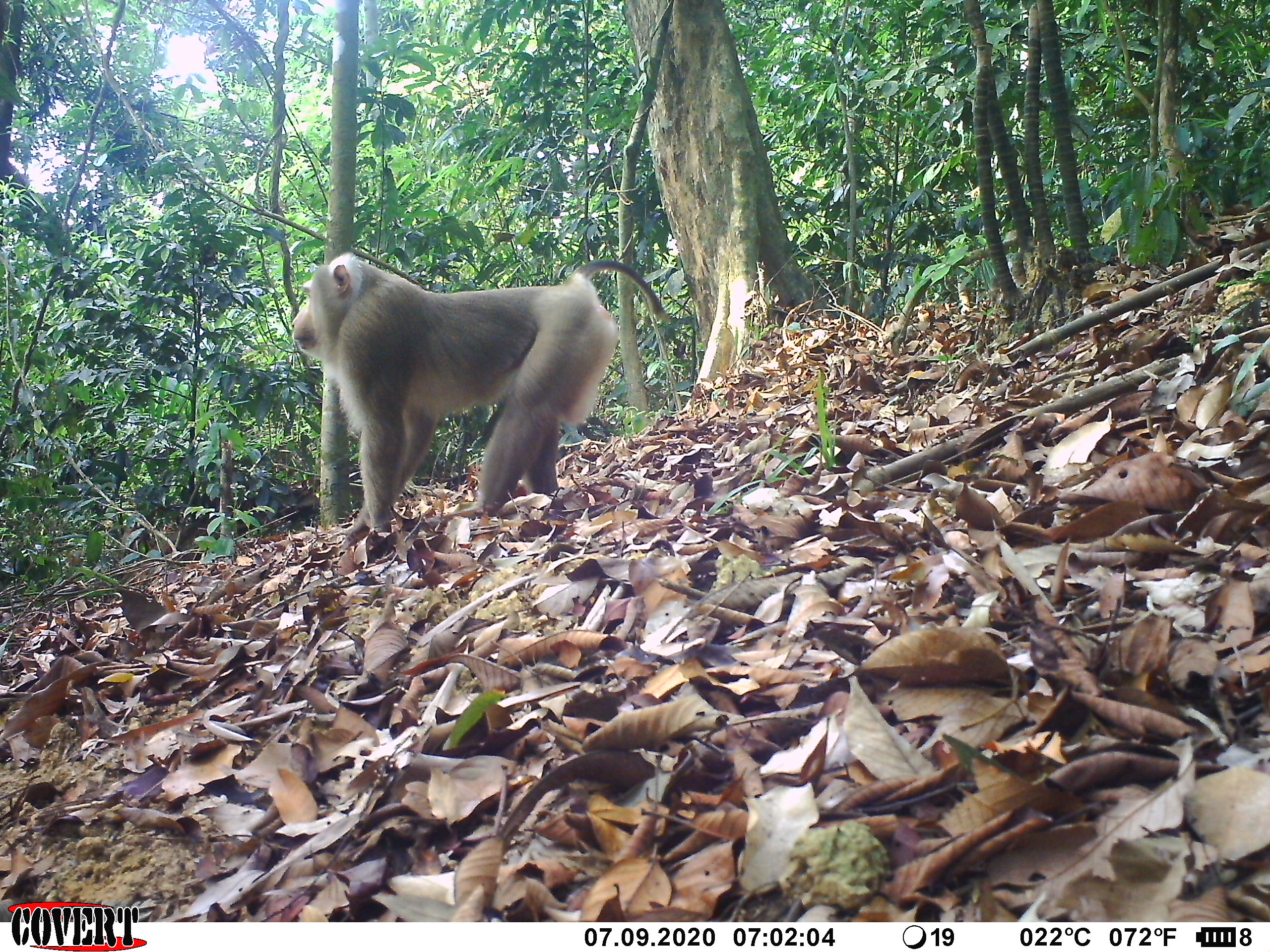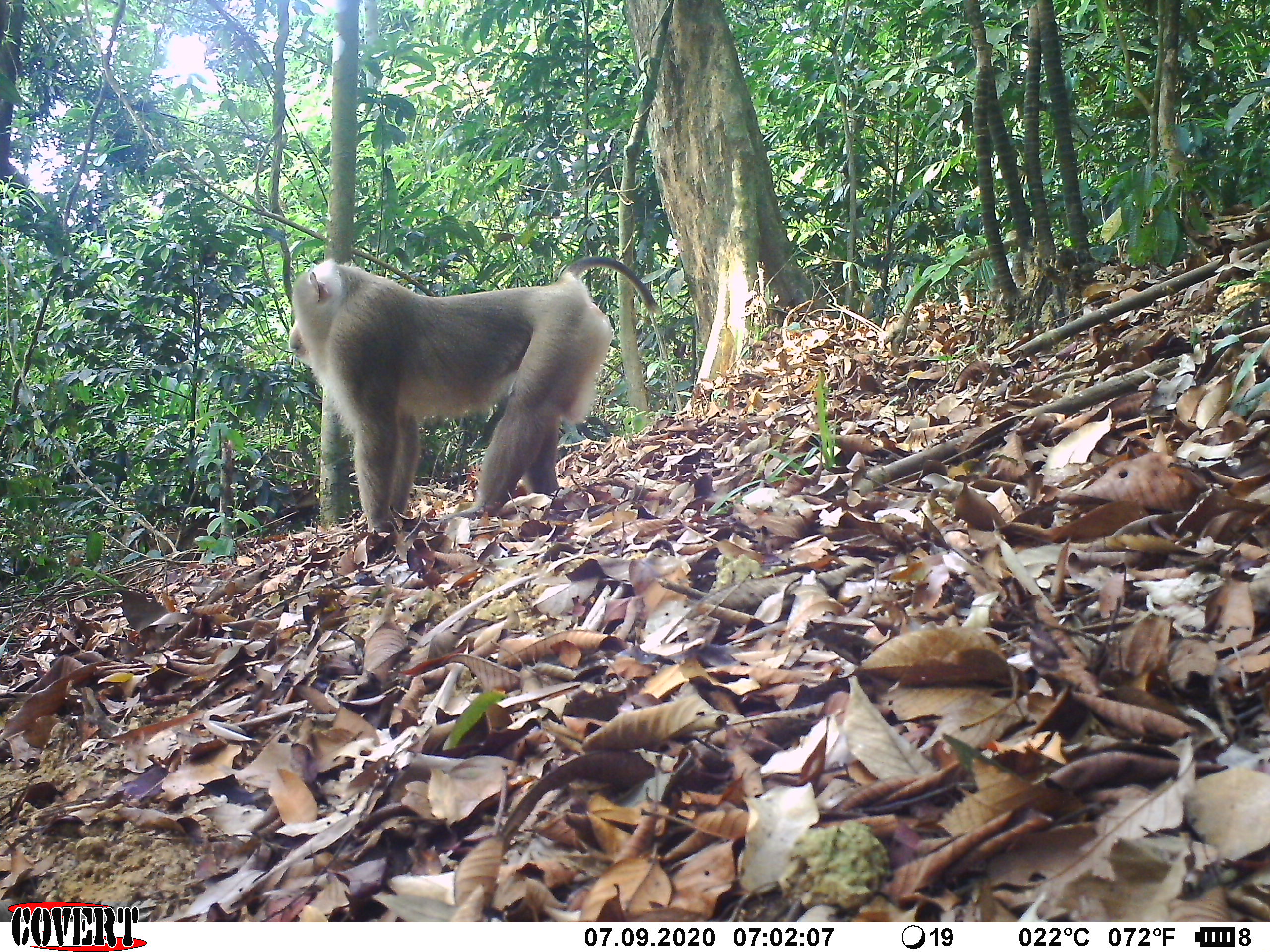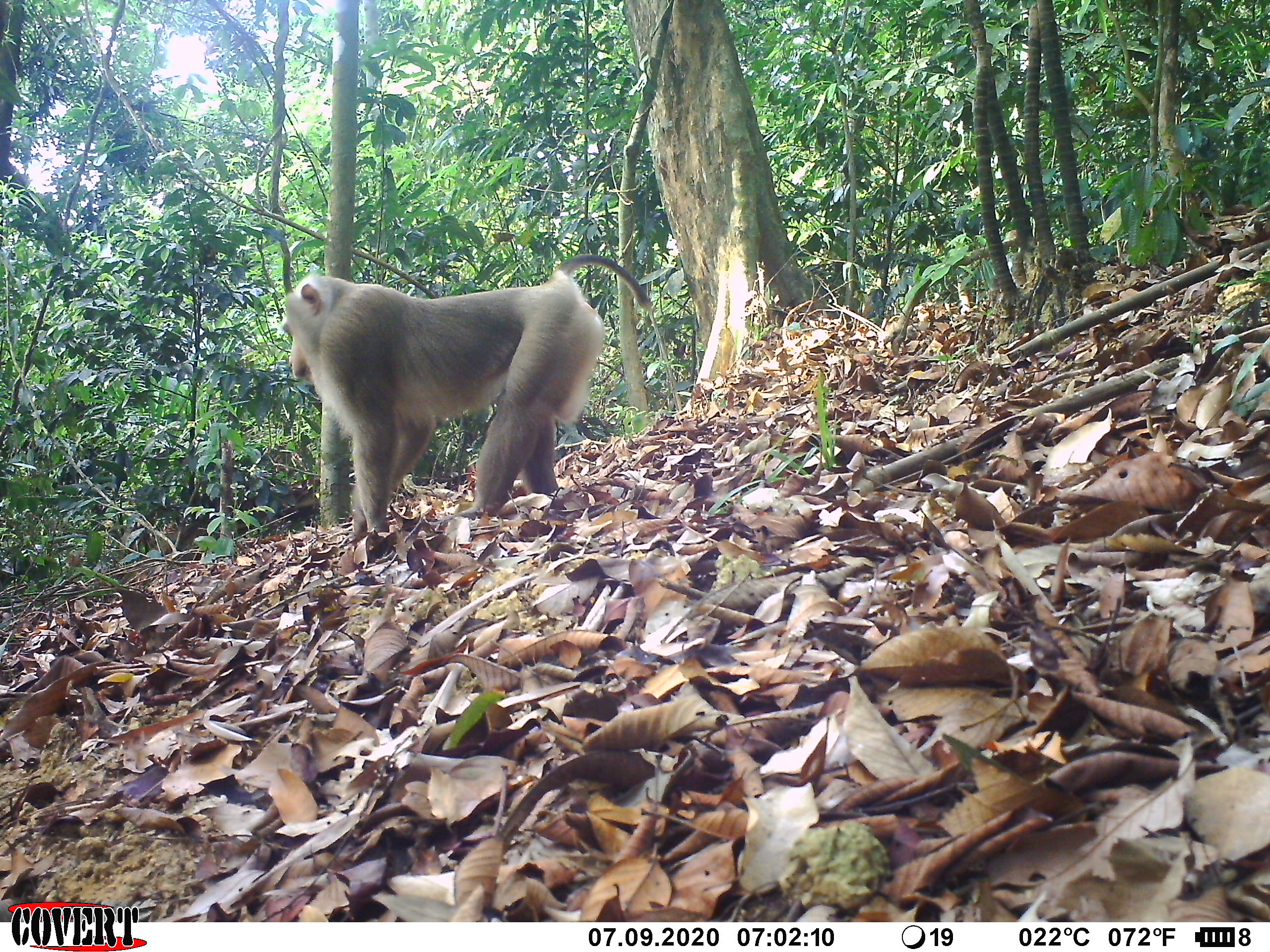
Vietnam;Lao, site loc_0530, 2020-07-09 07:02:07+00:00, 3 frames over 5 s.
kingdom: Animalia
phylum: Chordata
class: Mammalia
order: Primates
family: Cercopithecidae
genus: Macaca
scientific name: Macaca nemestrina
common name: pig-tailed macaque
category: pig tailed macaque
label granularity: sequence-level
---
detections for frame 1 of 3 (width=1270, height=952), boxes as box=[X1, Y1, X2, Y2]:
pig tailed macaque: box=[289, 252, 671, 548]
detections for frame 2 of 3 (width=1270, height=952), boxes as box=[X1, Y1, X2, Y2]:
pig tailed macaque: box=[289, 255, 661, 532]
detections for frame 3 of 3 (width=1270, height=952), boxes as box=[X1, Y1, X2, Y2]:
pig tailed macaque: box=[280, 252, 652, 533]